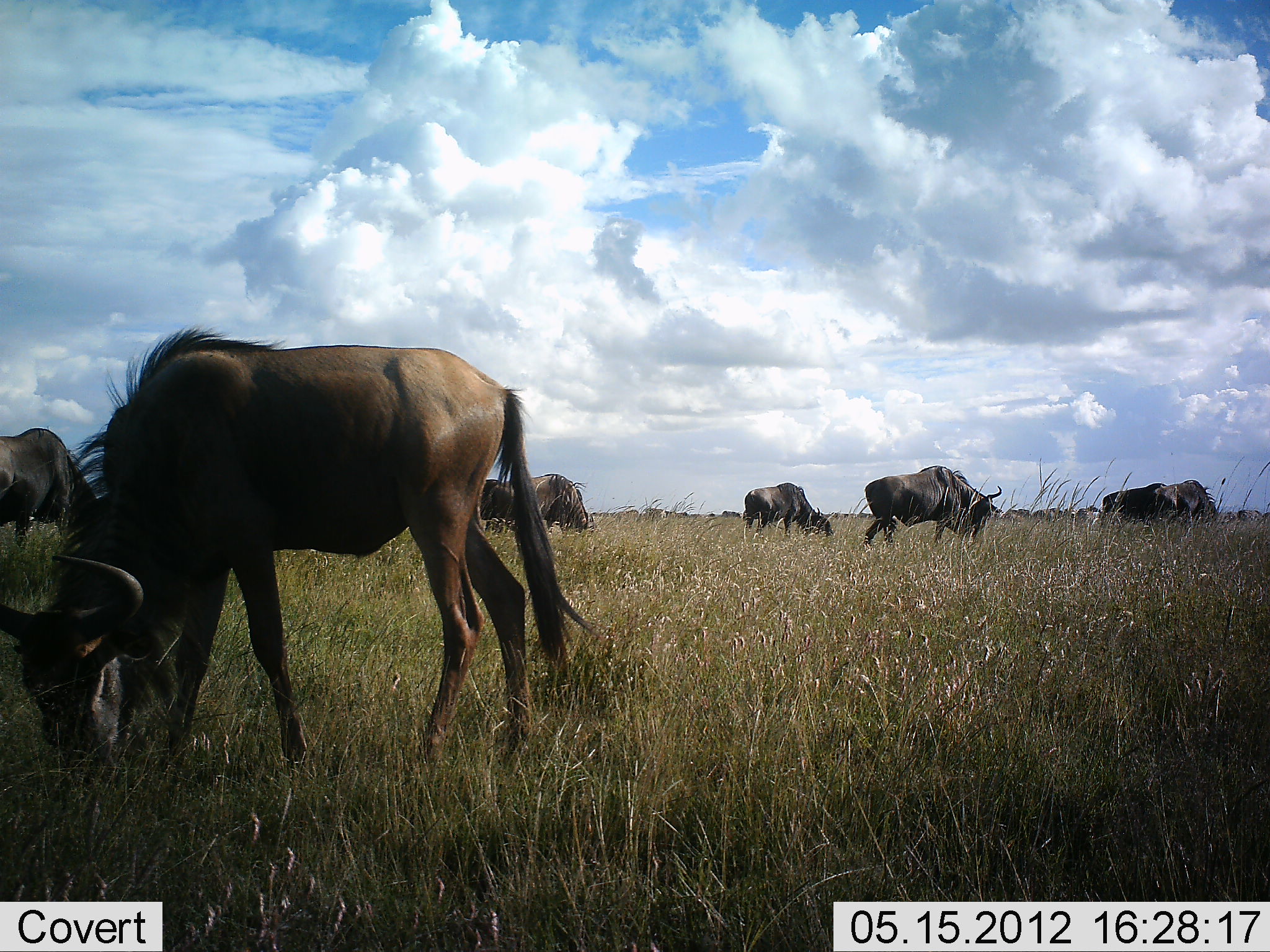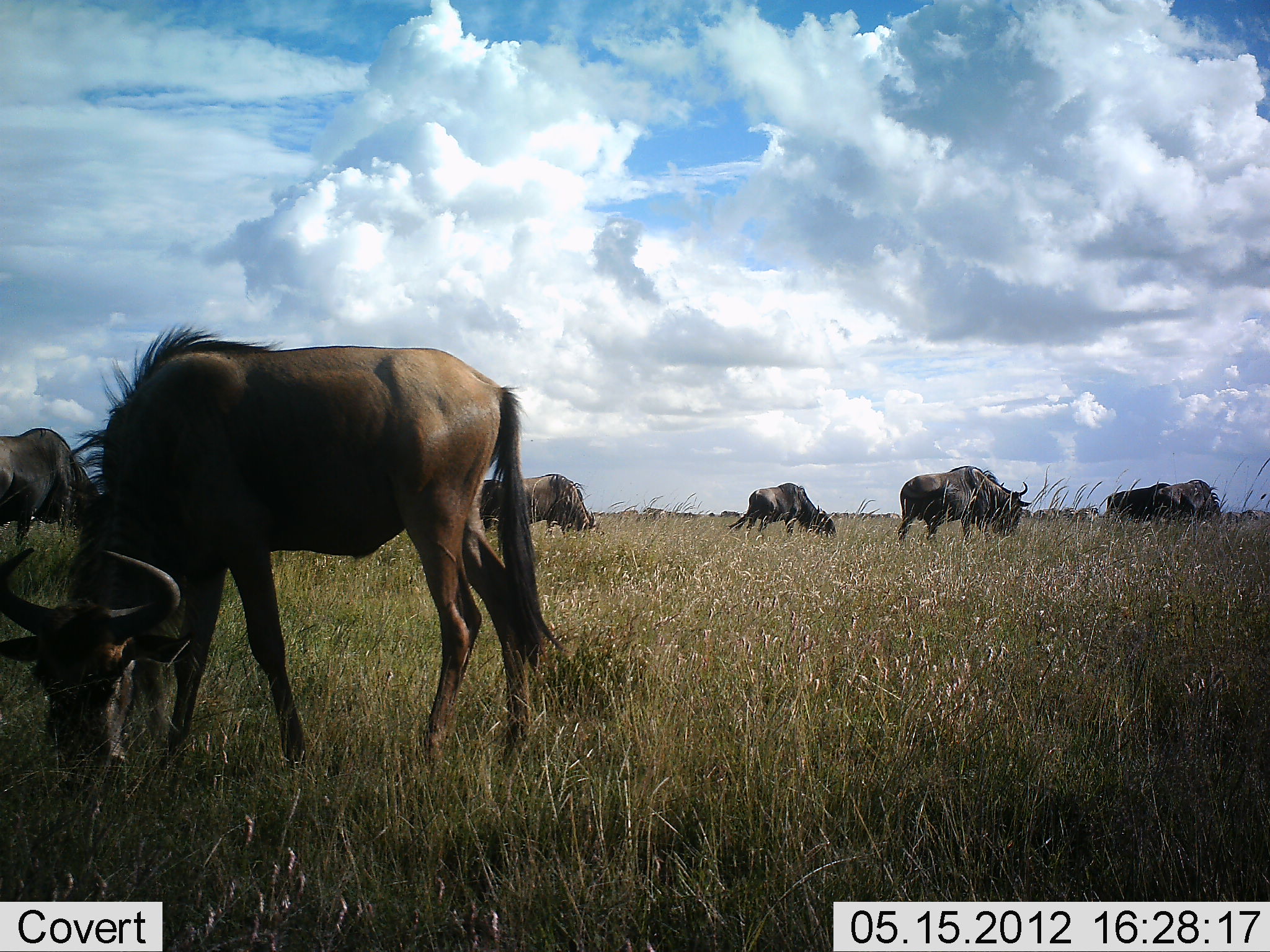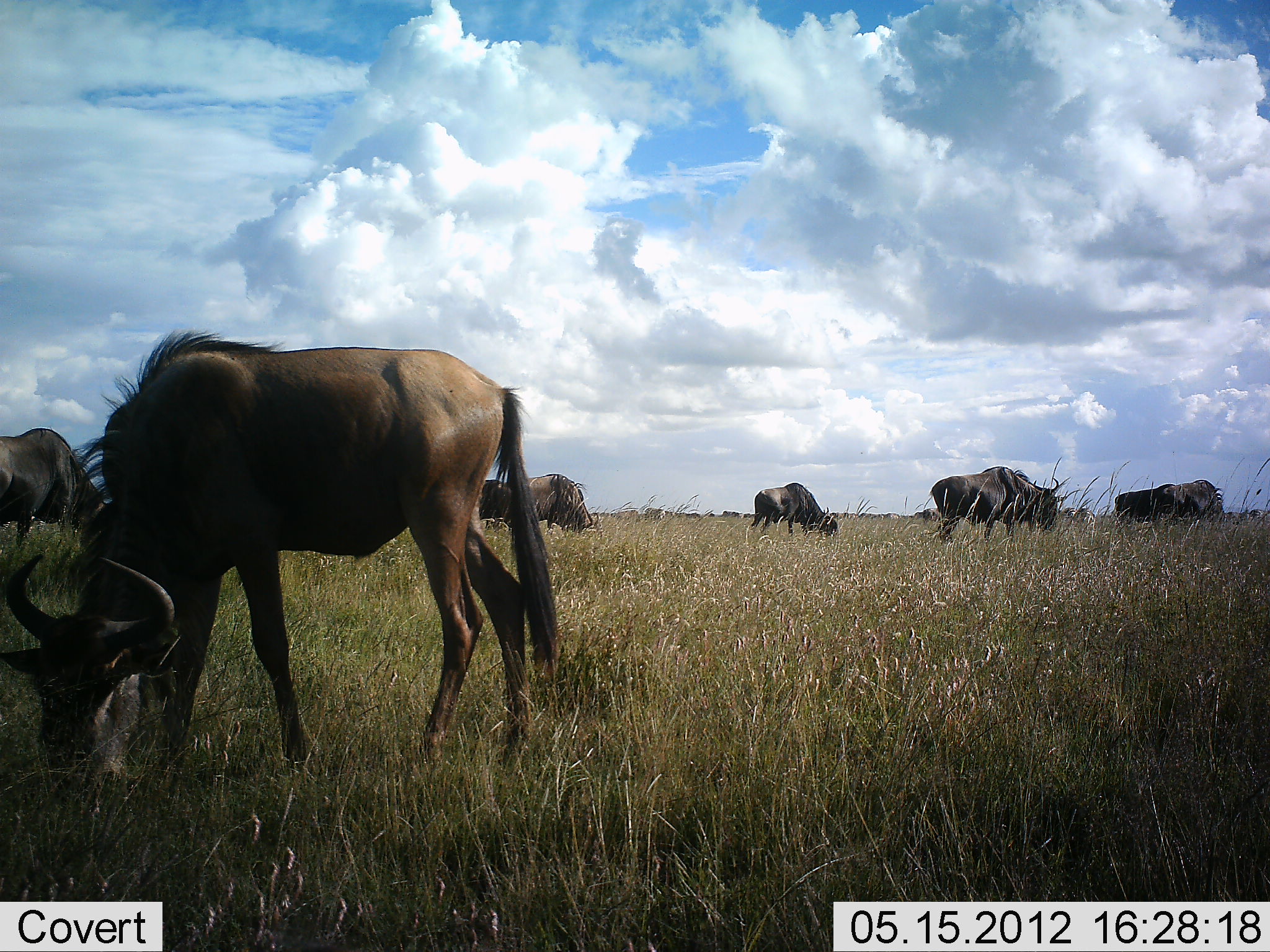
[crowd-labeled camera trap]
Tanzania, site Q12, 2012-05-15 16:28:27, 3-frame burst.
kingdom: Animalia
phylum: Chordata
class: Mammalia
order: Artiodactyla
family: Bovidae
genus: Connochaetes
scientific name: Connochaetes taurinus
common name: blue wildebeest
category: wildebeest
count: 8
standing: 30%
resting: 0%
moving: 30%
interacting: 0%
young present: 0%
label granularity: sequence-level